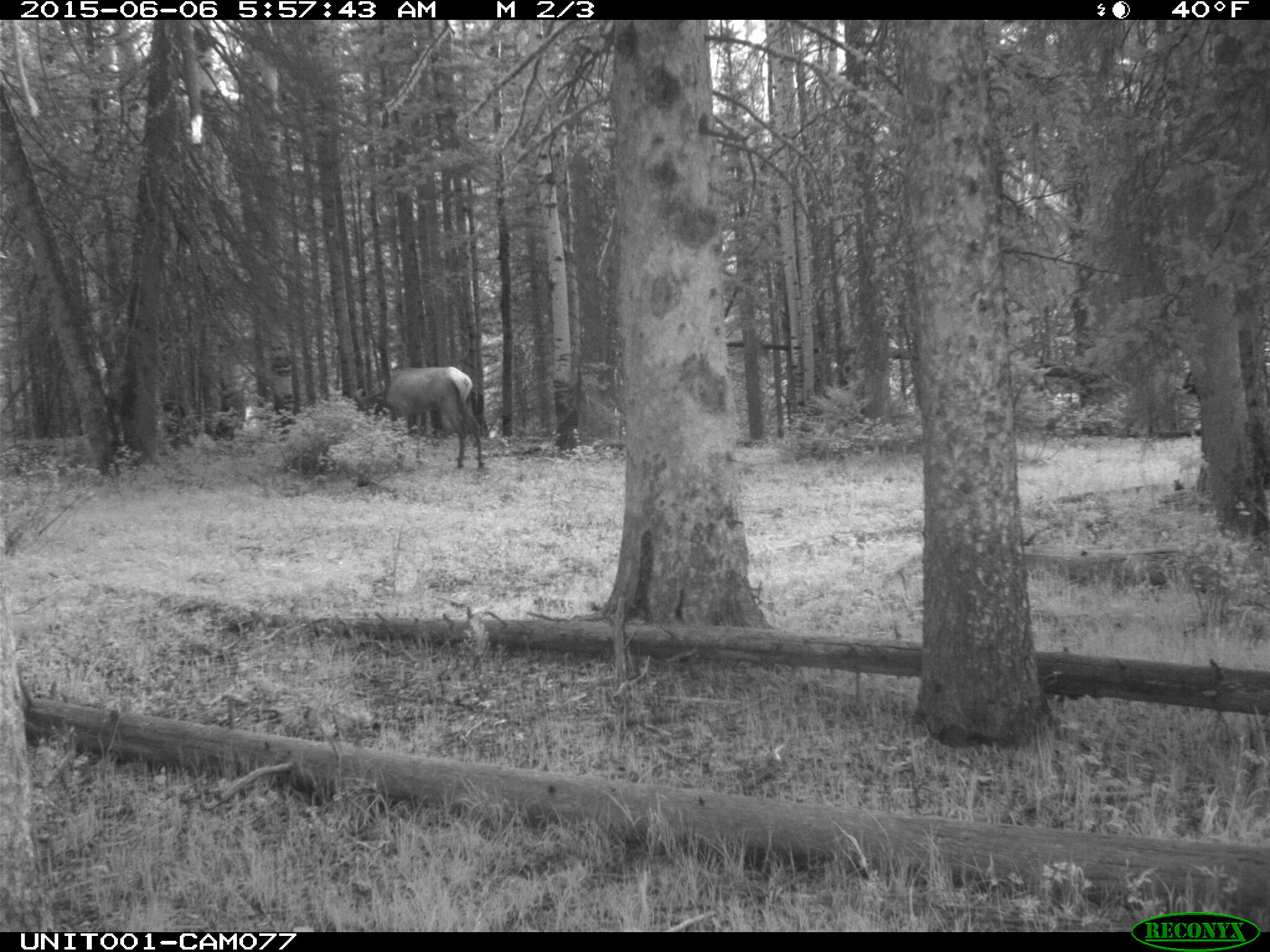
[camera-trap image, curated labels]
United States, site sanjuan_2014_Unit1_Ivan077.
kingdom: Animalia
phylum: Chordata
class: Mammalia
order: Artiodactyla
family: Cervidae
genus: Cervus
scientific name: Cervus elaphus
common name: red deer